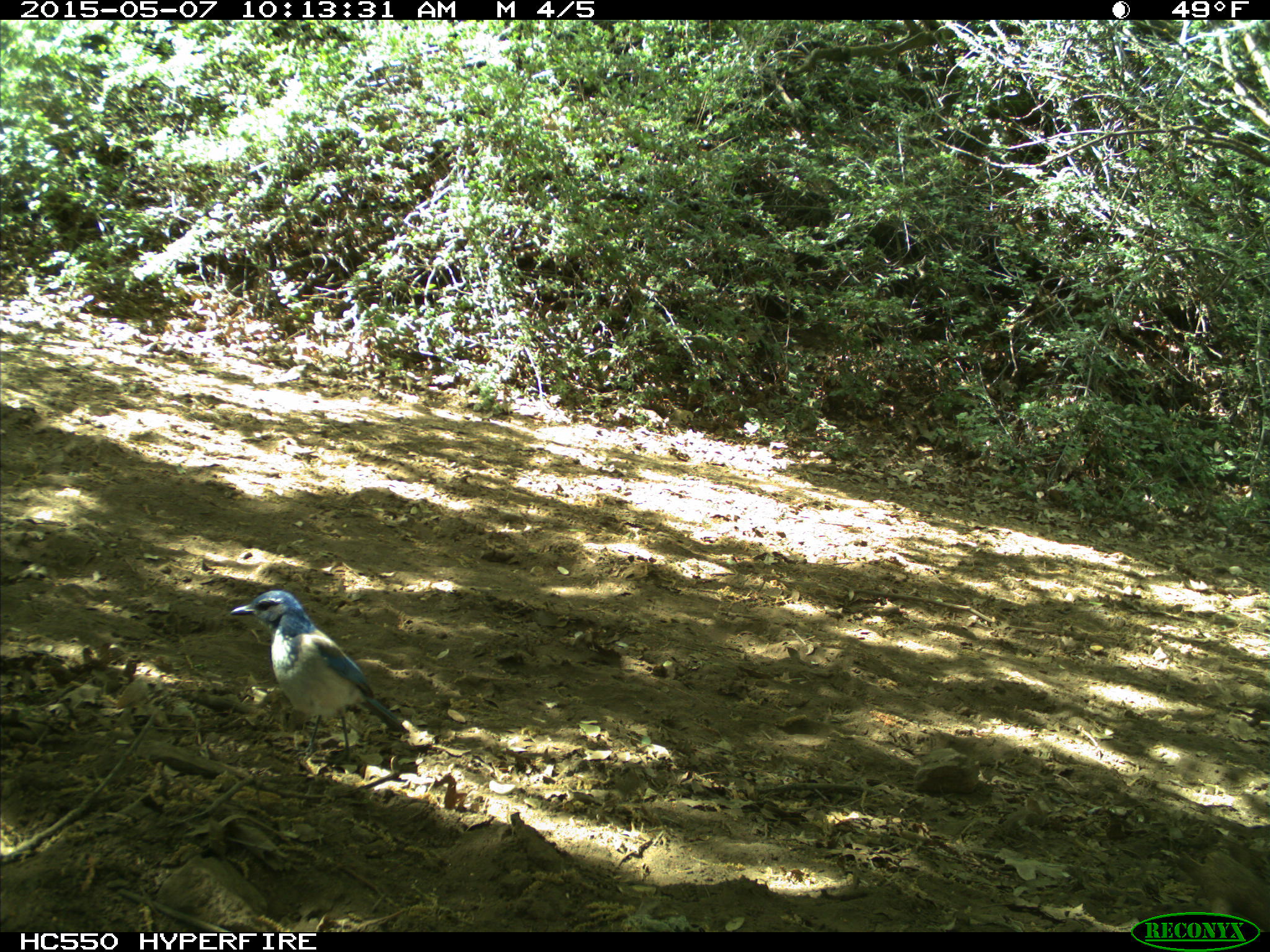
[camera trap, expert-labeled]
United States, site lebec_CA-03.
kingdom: Animalia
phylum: Chordata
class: Aves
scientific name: Aves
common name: birds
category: unidentified bird